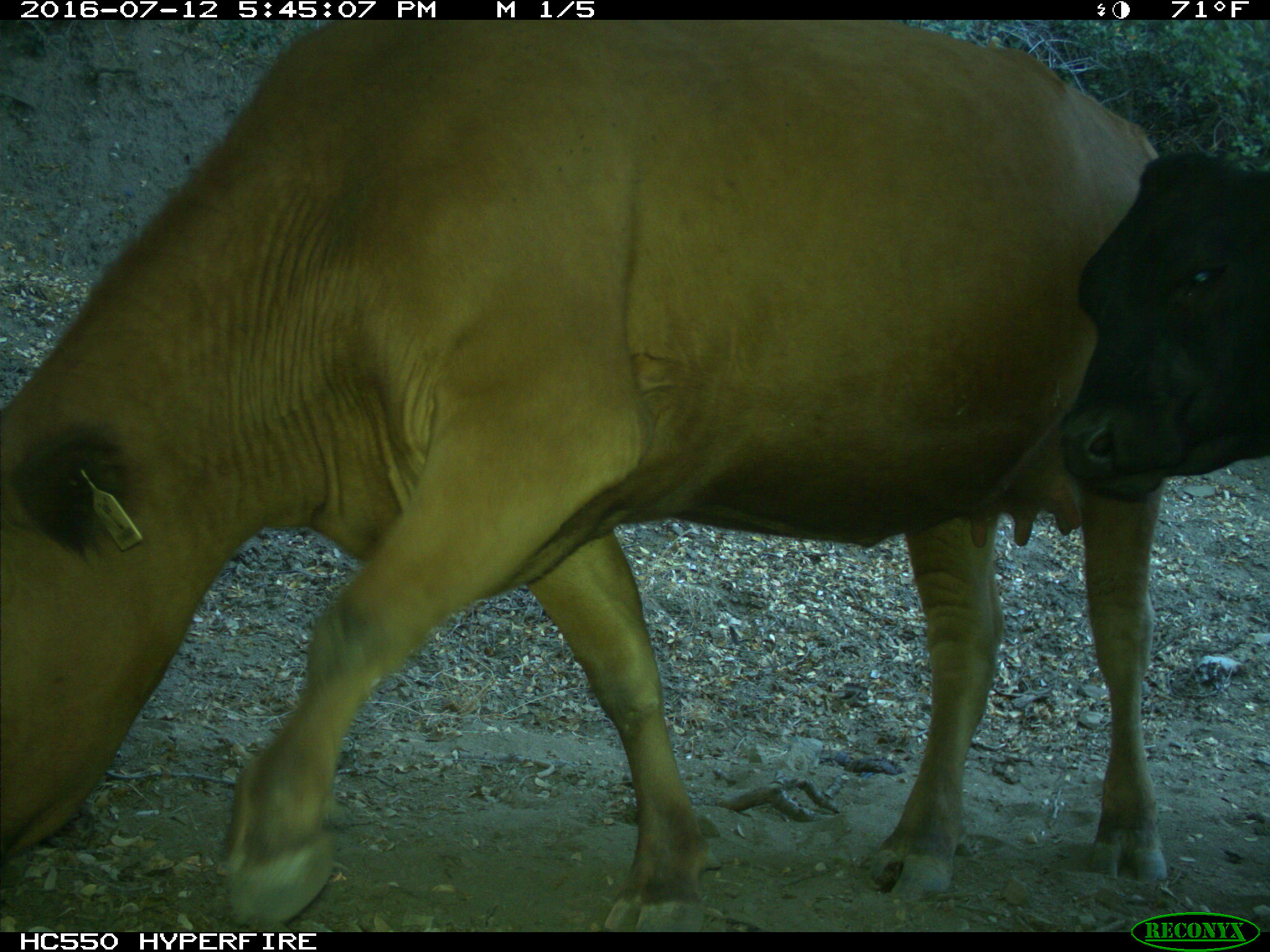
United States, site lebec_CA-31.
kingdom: Animalia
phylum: Chordata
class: Mammalia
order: Artiodactyla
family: Bovidae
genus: Bos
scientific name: Bos taurus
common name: domestic cow